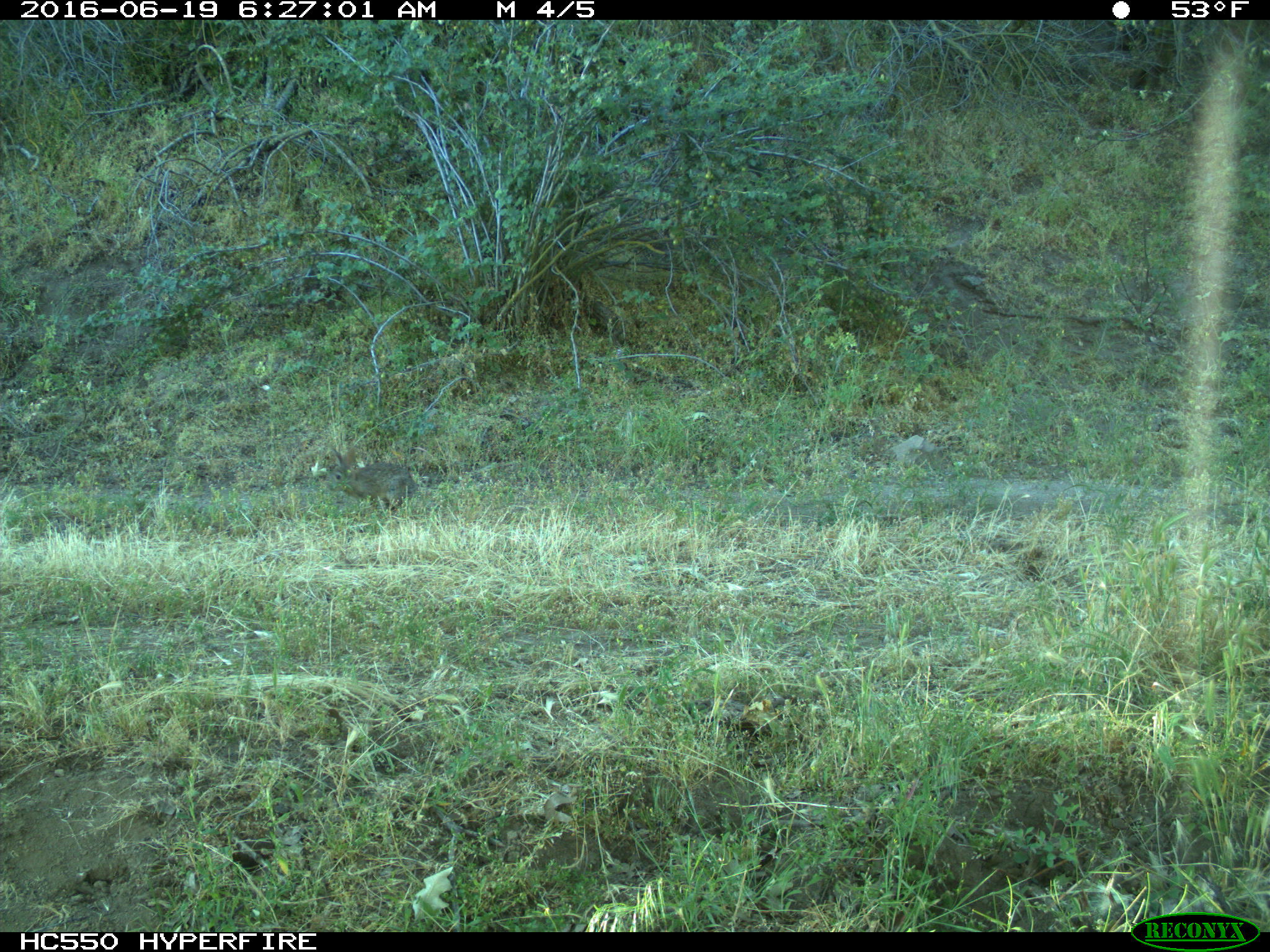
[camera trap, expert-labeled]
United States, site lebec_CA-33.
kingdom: Animalia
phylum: Chordata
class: Mammalia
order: Lagomorpha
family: Leporidae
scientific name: Leporidae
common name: rabbits and hares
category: unidentified rabbit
Unidentified rabbit (rabbits and hares) (Leporidae).